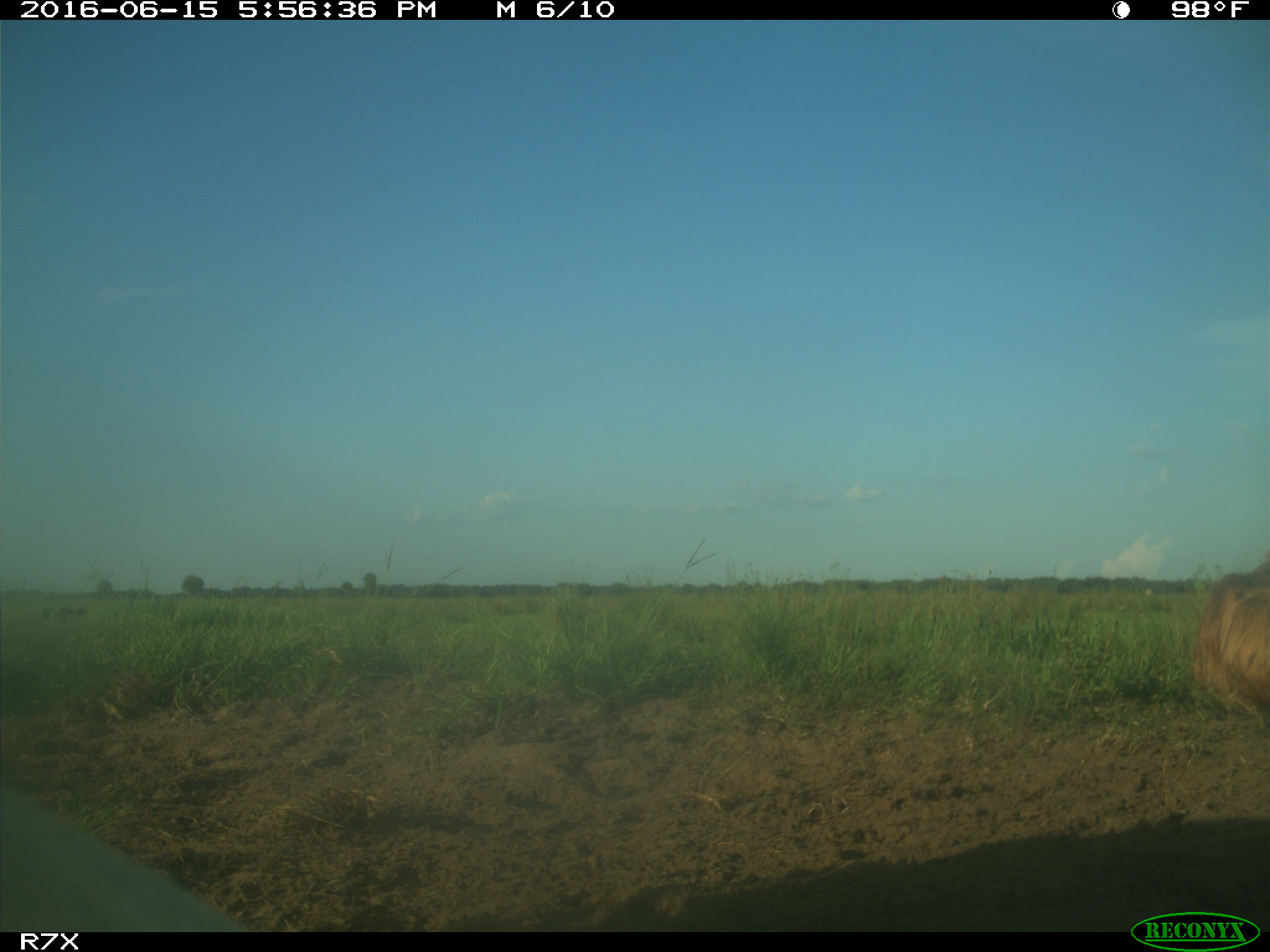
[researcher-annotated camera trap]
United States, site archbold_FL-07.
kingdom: Animalia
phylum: Chordata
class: Mammalia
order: Artiodactyla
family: Bovidae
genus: Bos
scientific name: Bos taurus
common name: domestic cow